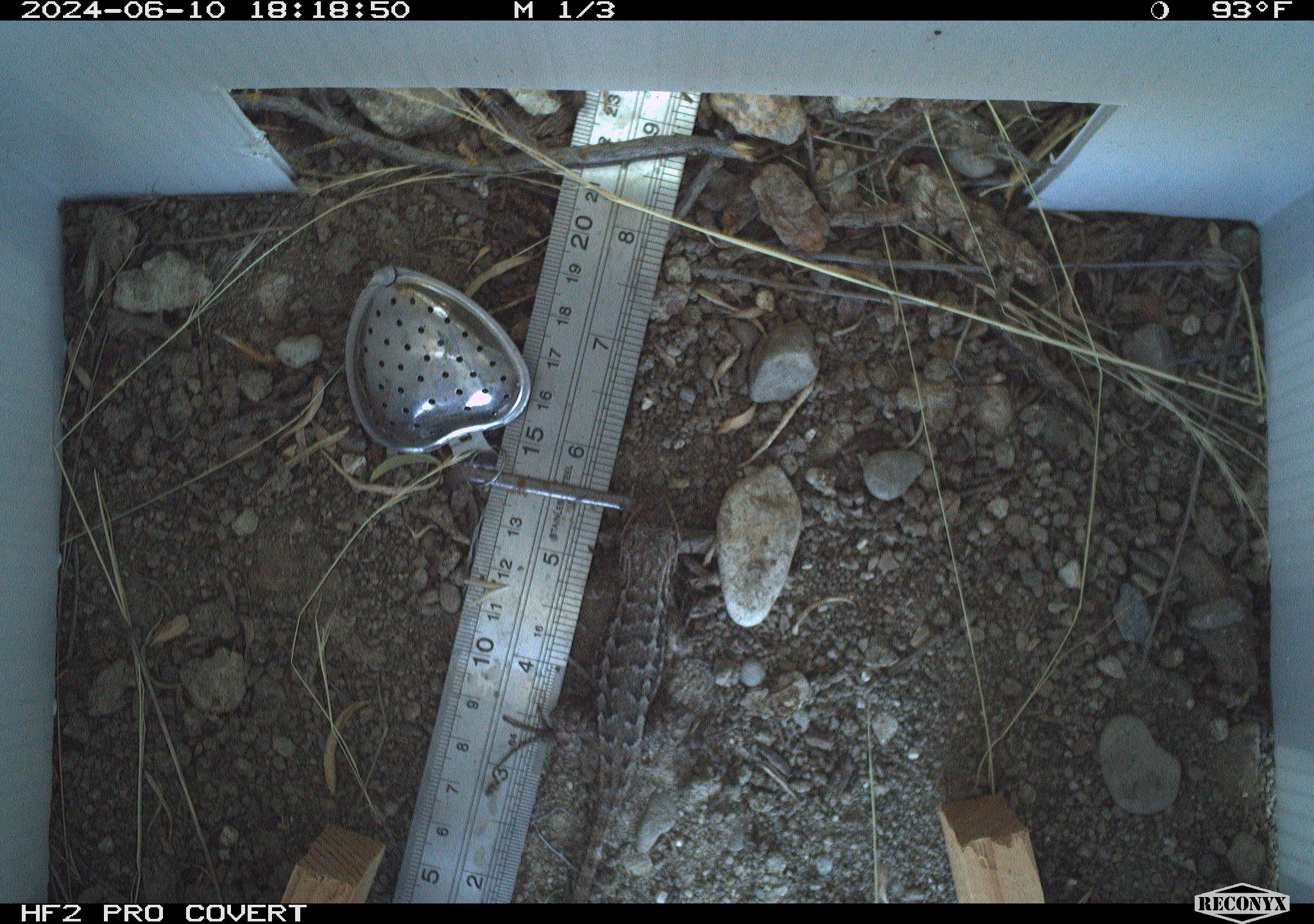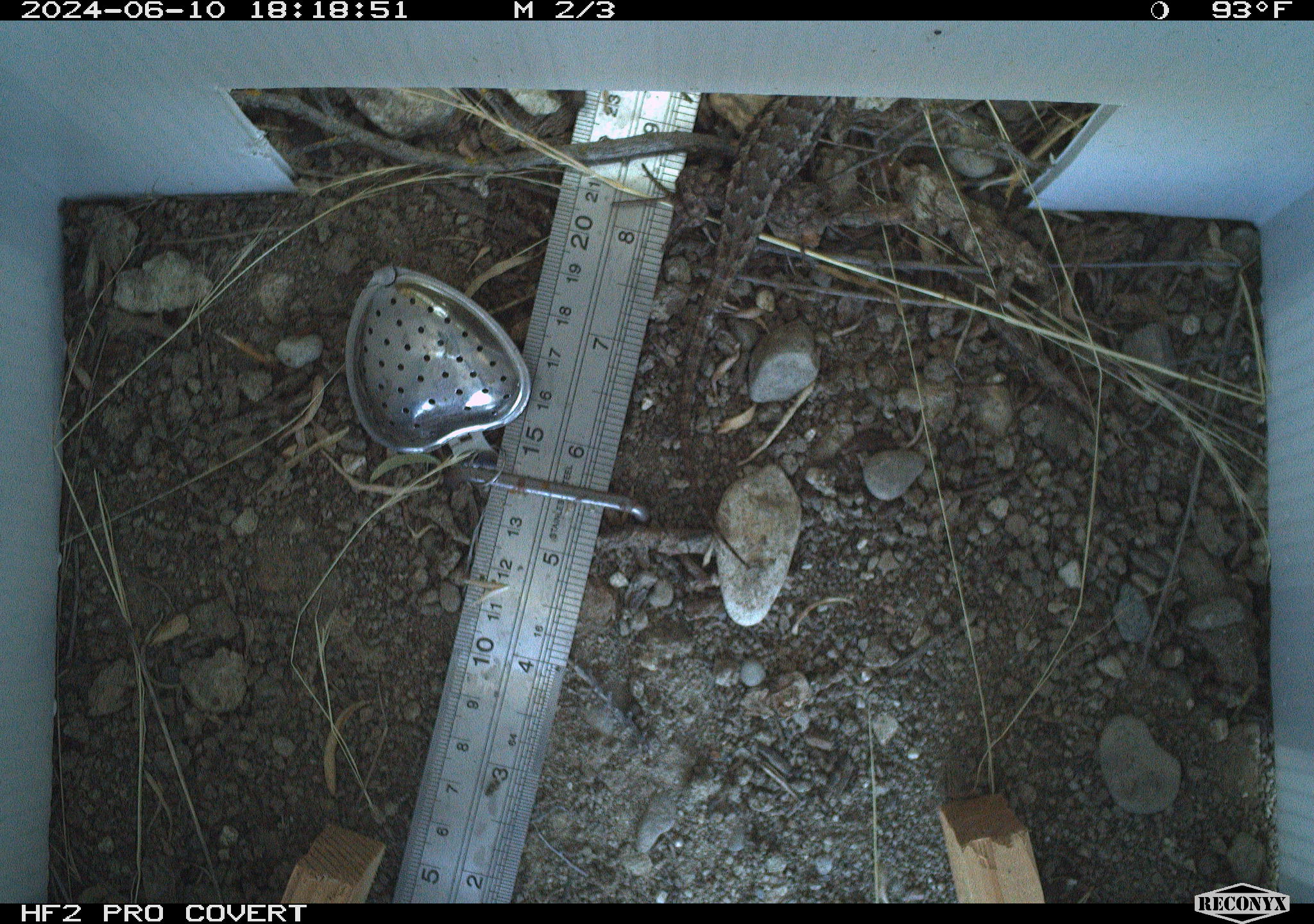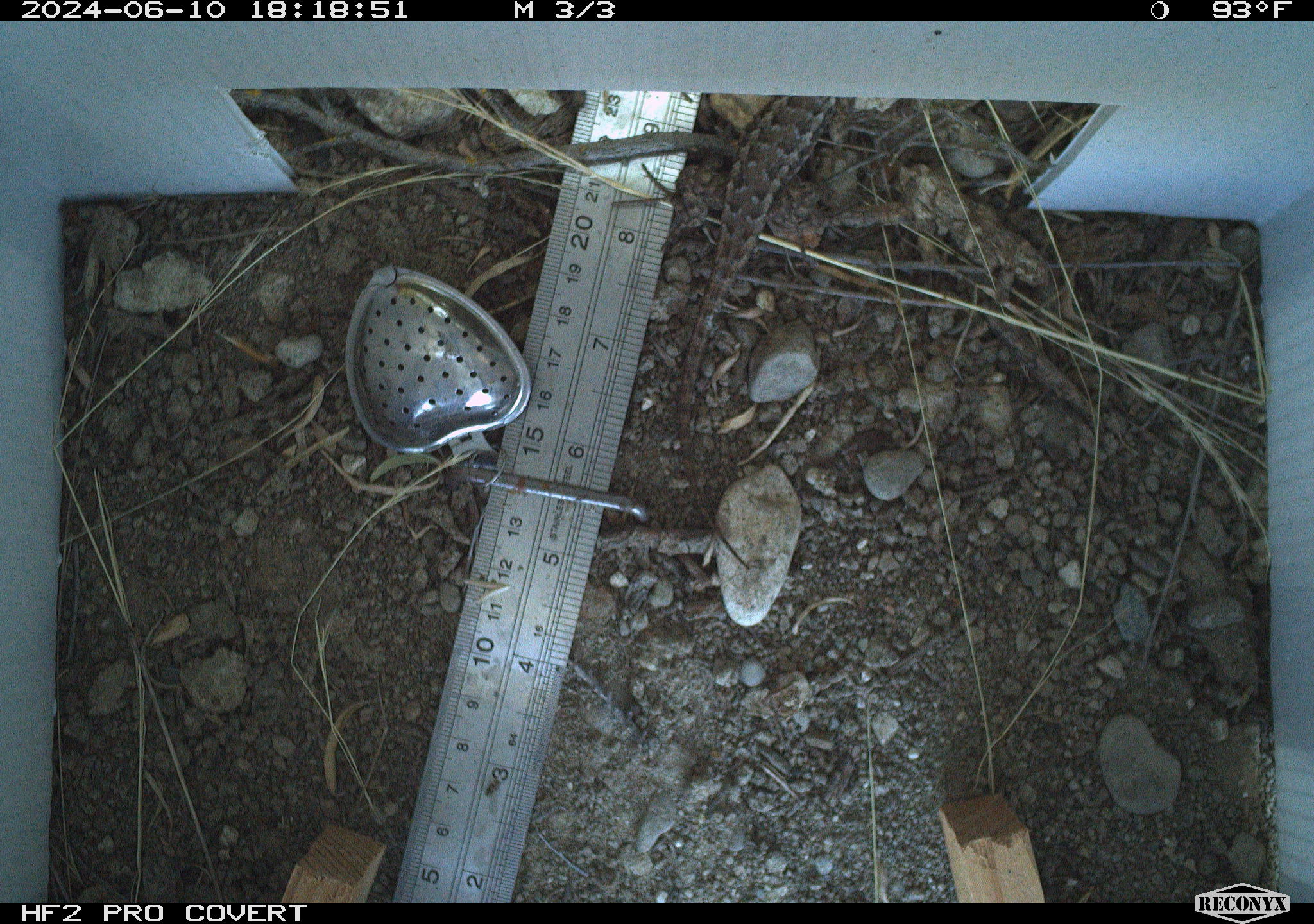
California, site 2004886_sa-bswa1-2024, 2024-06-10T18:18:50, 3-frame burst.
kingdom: Animalia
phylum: Chordata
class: Reptilia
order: Squamata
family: Phrynosomatidae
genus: Sceloporus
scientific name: Sceloporus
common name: spiny lizards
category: sceloporus species